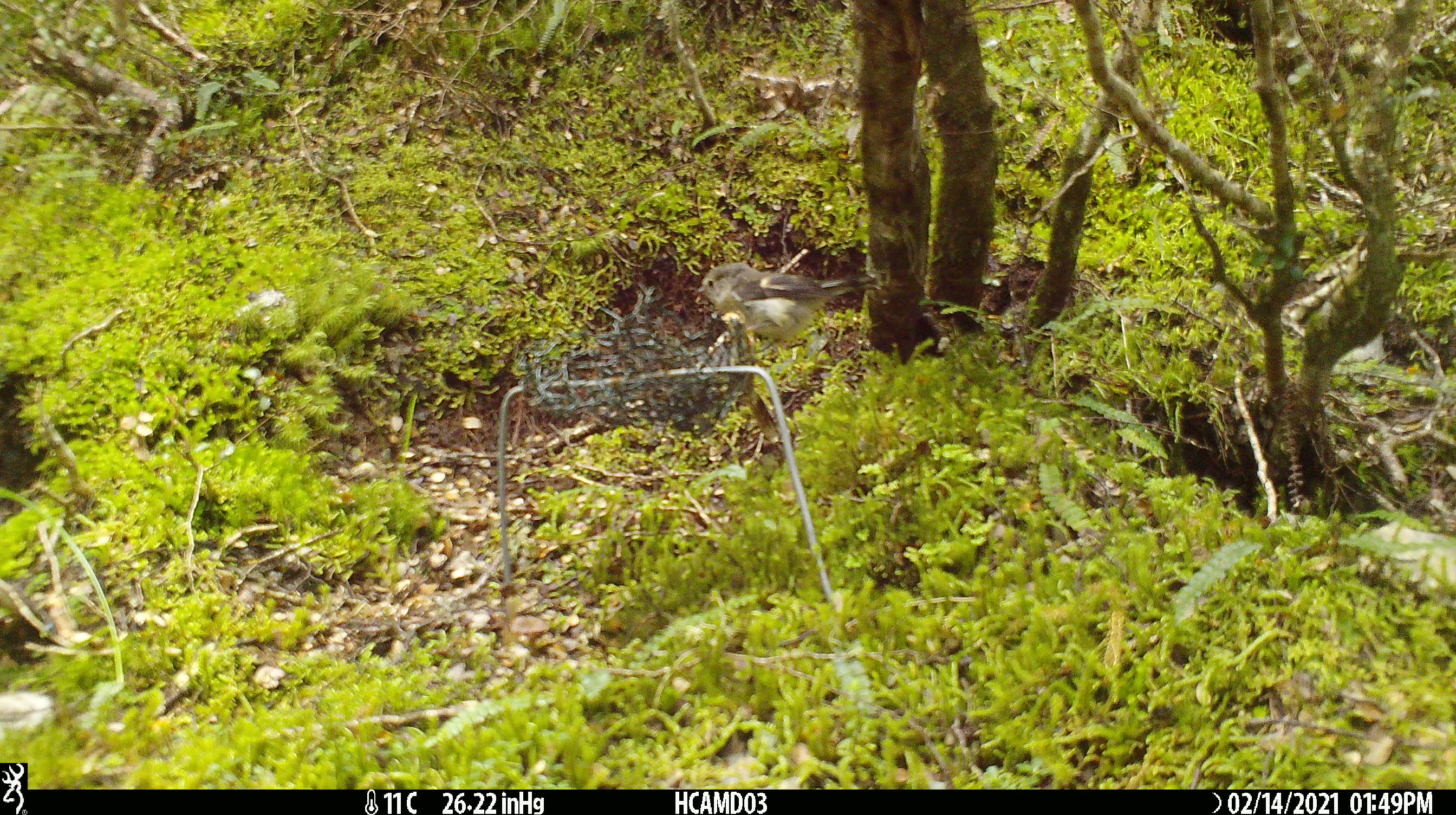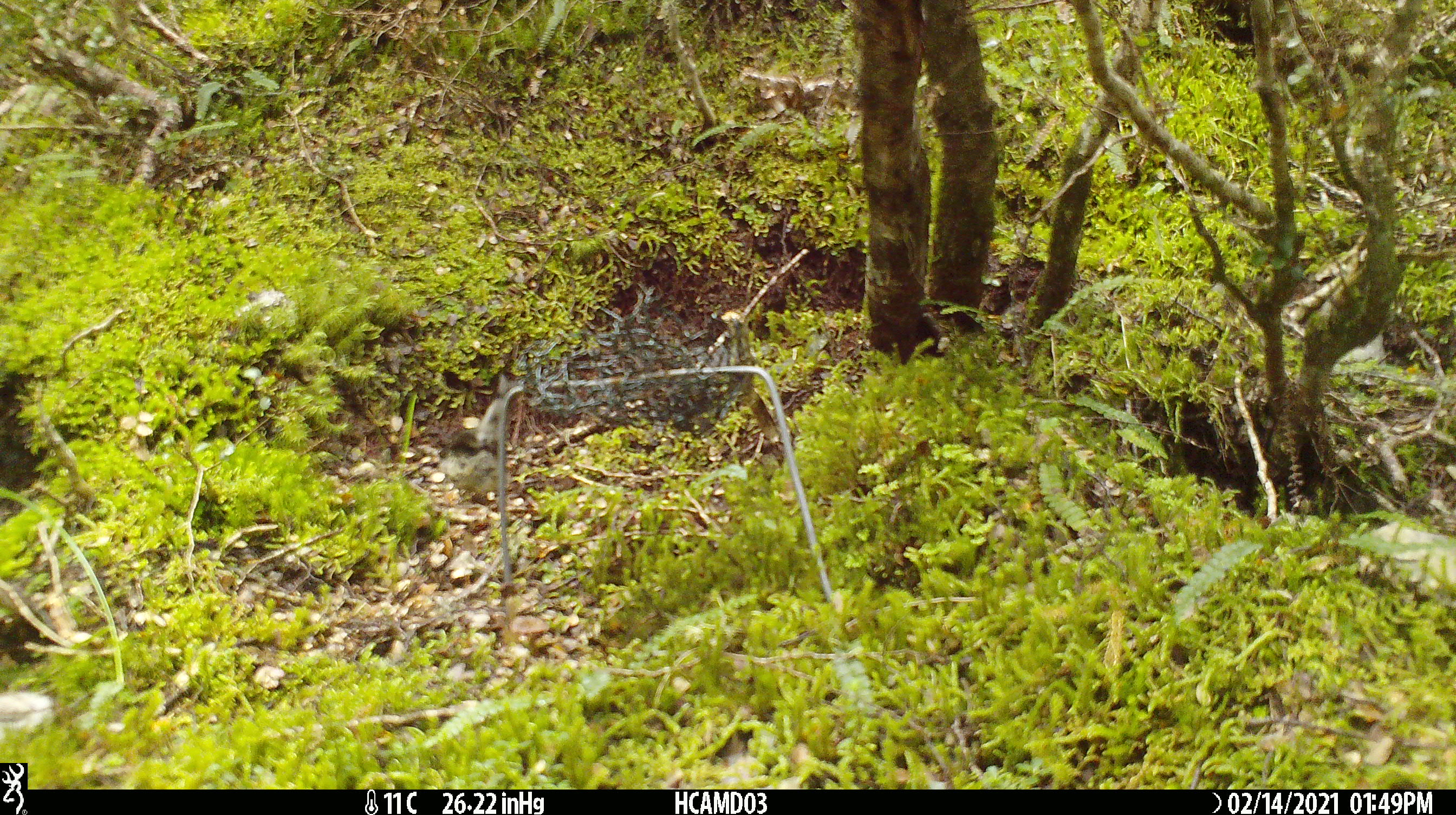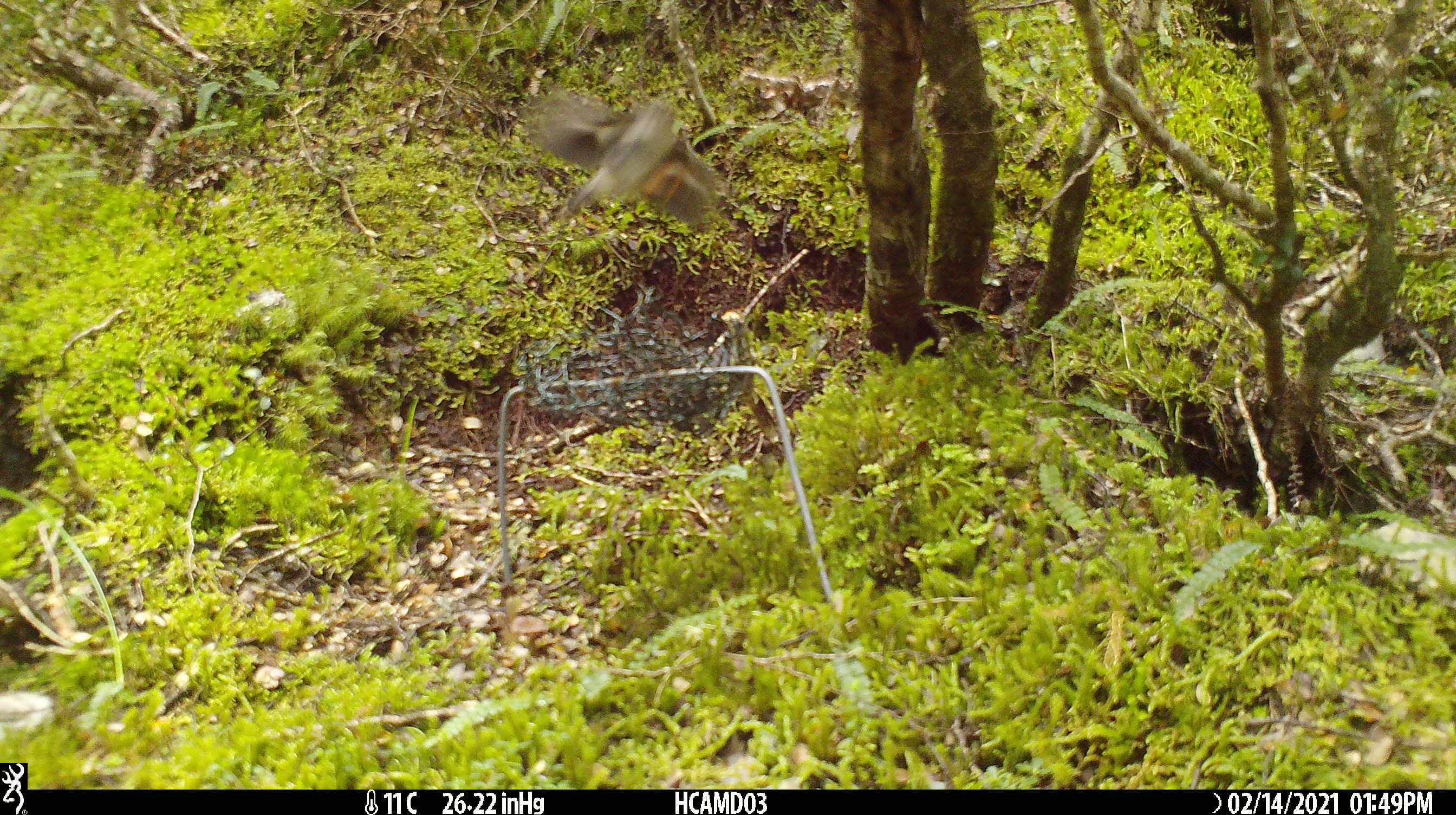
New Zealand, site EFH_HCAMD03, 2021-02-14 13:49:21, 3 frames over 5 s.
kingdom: Animalia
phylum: Chordata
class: Aves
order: Passeriformes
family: Petroicidae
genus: Petroica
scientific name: Petroica macrocephala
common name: tomtit